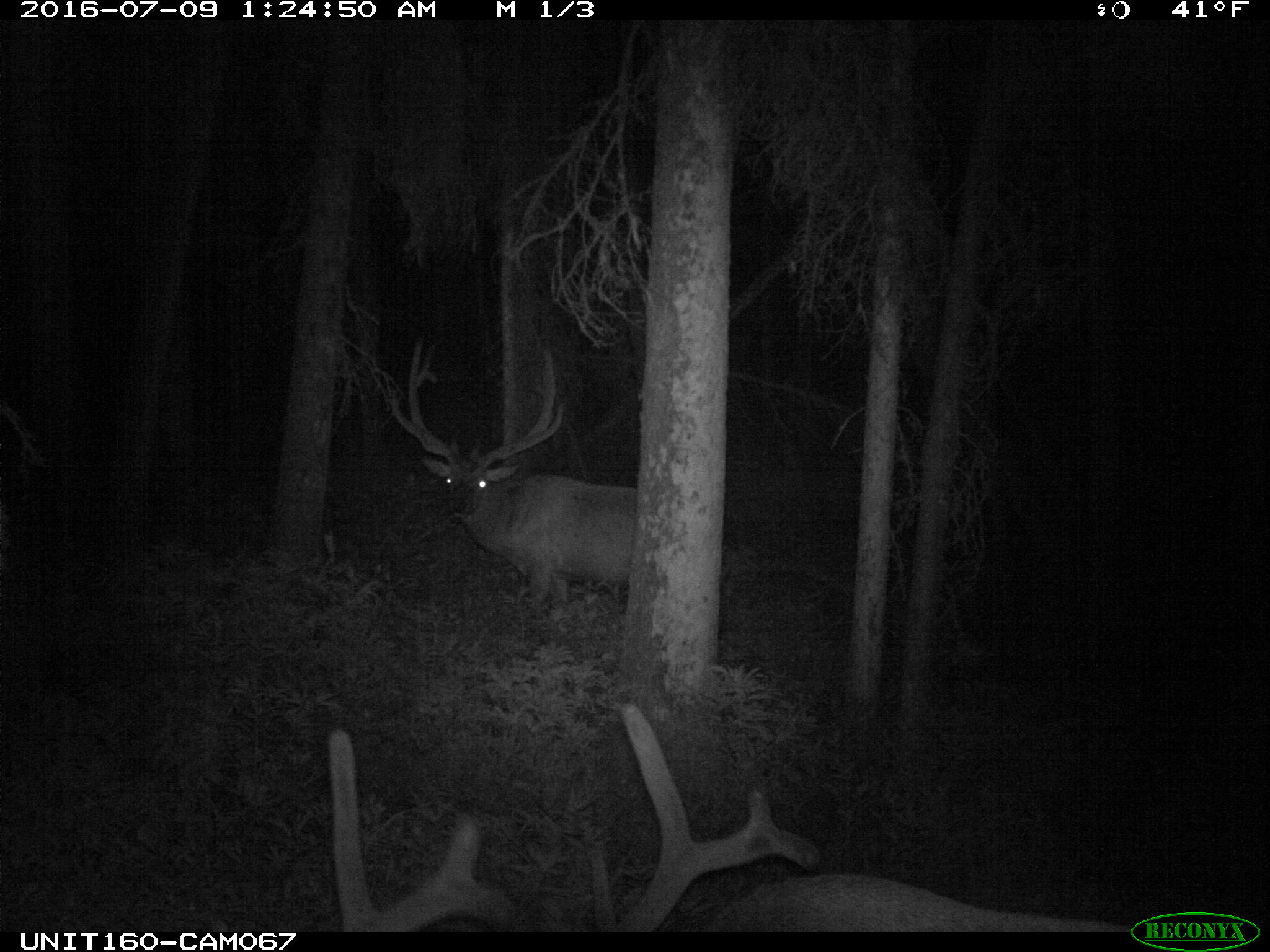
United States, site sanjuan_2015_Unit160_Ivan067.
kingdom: Animalia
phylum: Chordata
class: Mammalia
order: Artiodactyla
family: Cervidae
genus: Cervus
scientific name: Cervus elaphus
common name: red deer